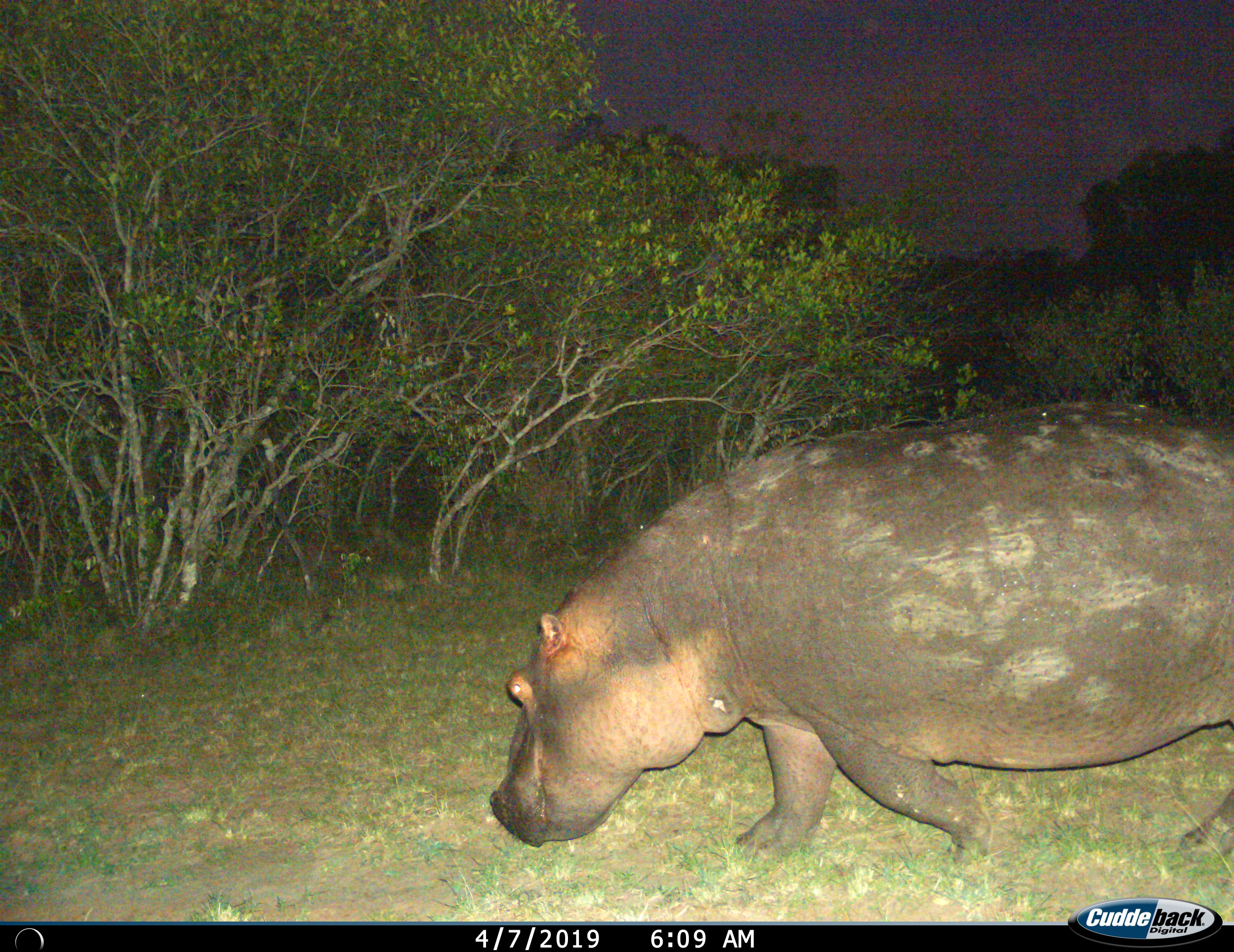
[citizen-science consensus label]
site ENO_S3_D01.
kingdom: Animalia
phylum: Chordata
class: Mammalia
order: Artiodactyla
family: Hippopotamidae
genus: Hippopotamus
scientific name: Hippopotamus amphibius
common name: hippopotamus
Hippopotamus (Hippopotamus amphibius), count 1. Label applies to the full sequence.